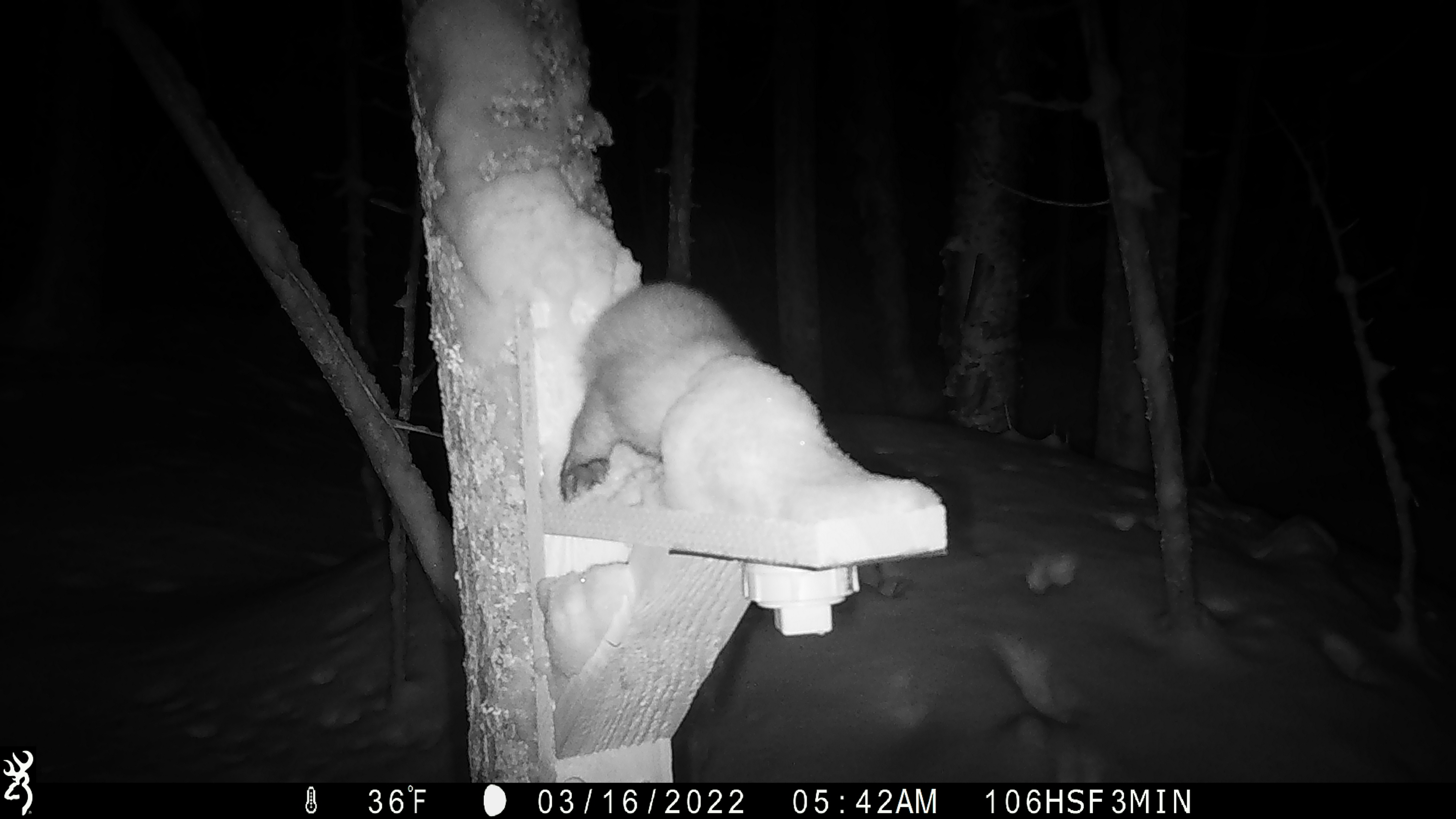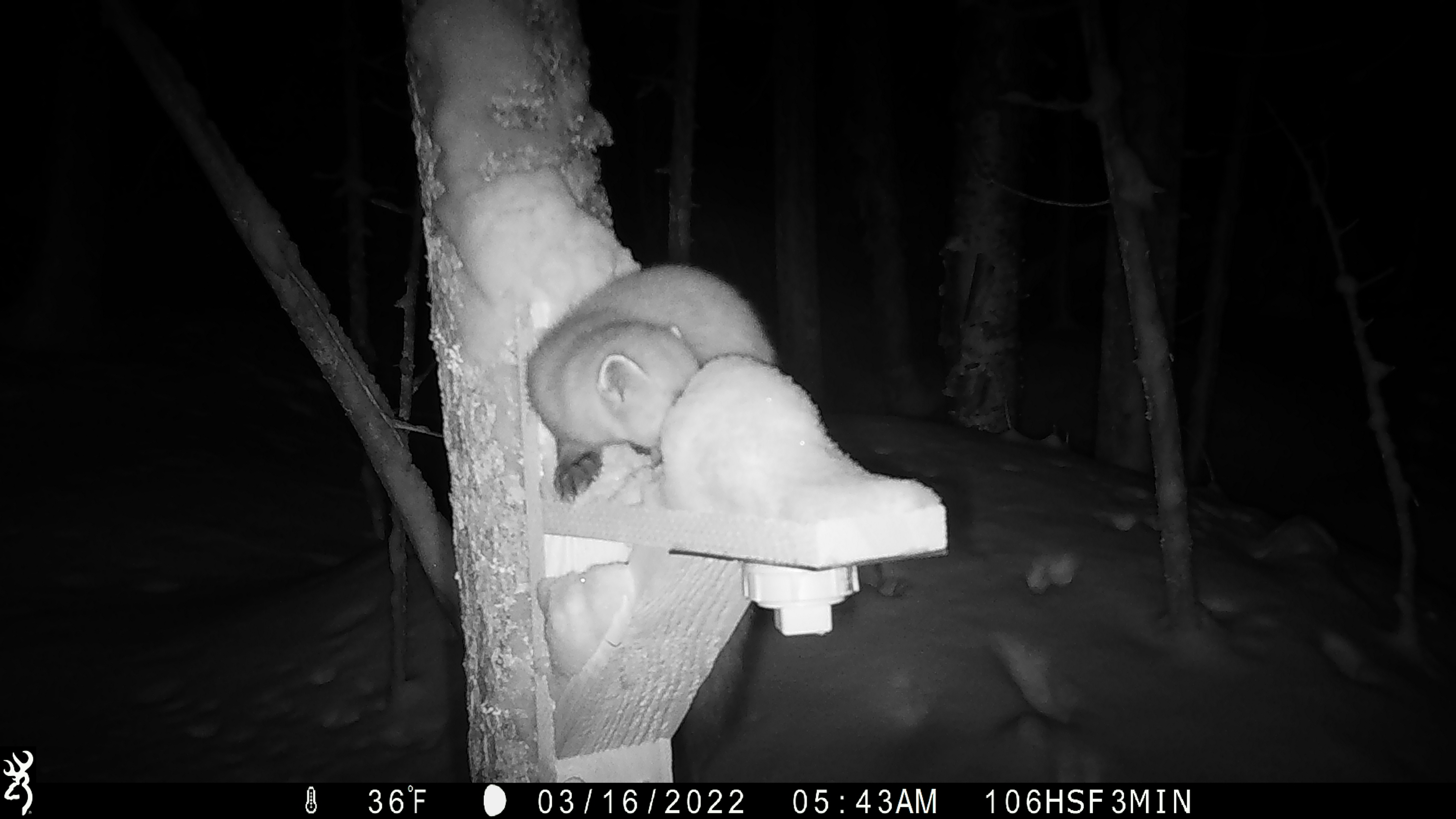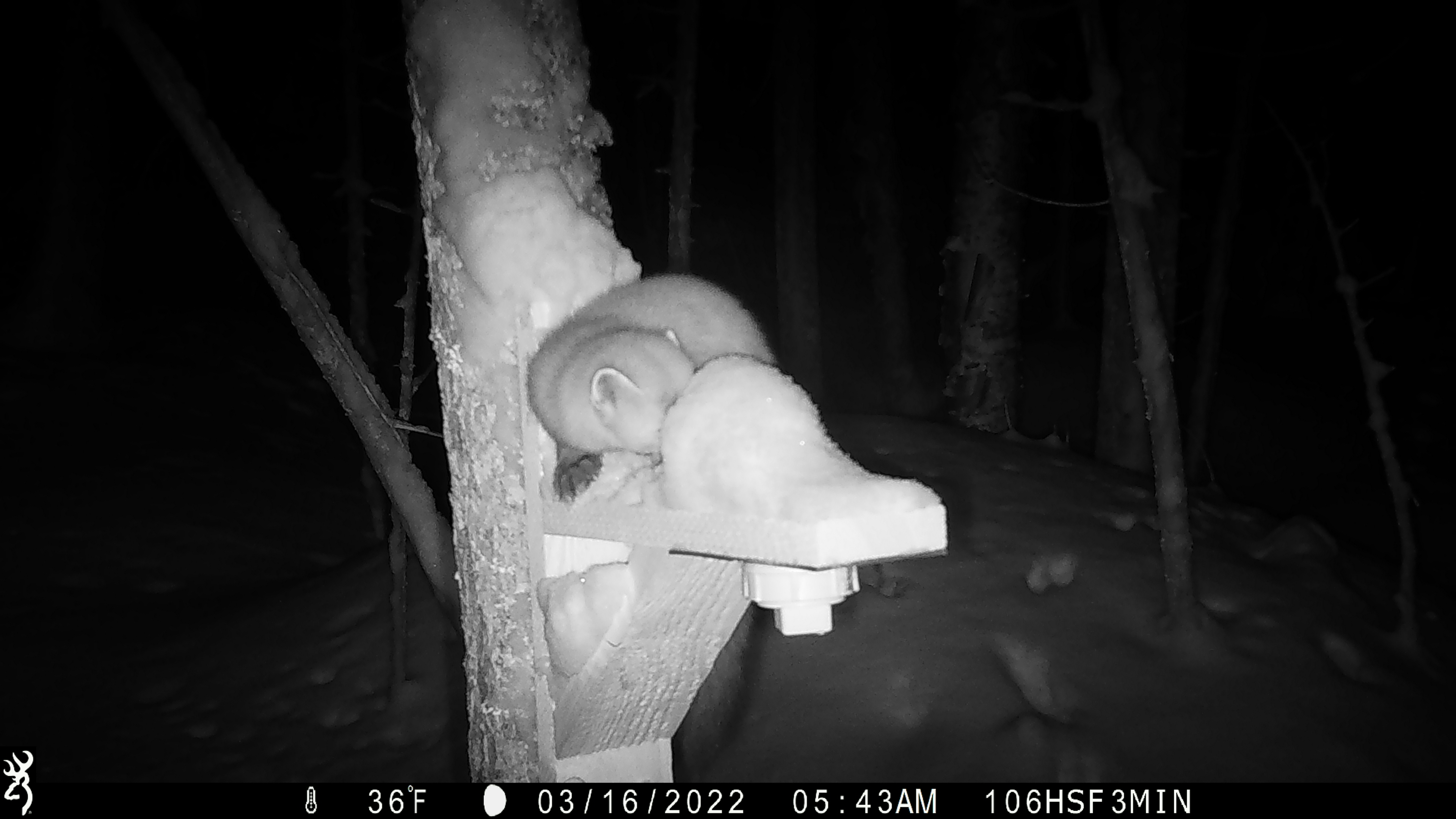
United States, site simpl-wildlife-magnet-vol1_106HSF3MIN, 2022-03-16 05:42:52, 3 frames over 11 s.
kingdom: Animalia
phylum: Chordata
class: Mammalia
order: Carnivora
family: Mustelidae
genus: Martes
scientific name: Martes americana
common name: american marten